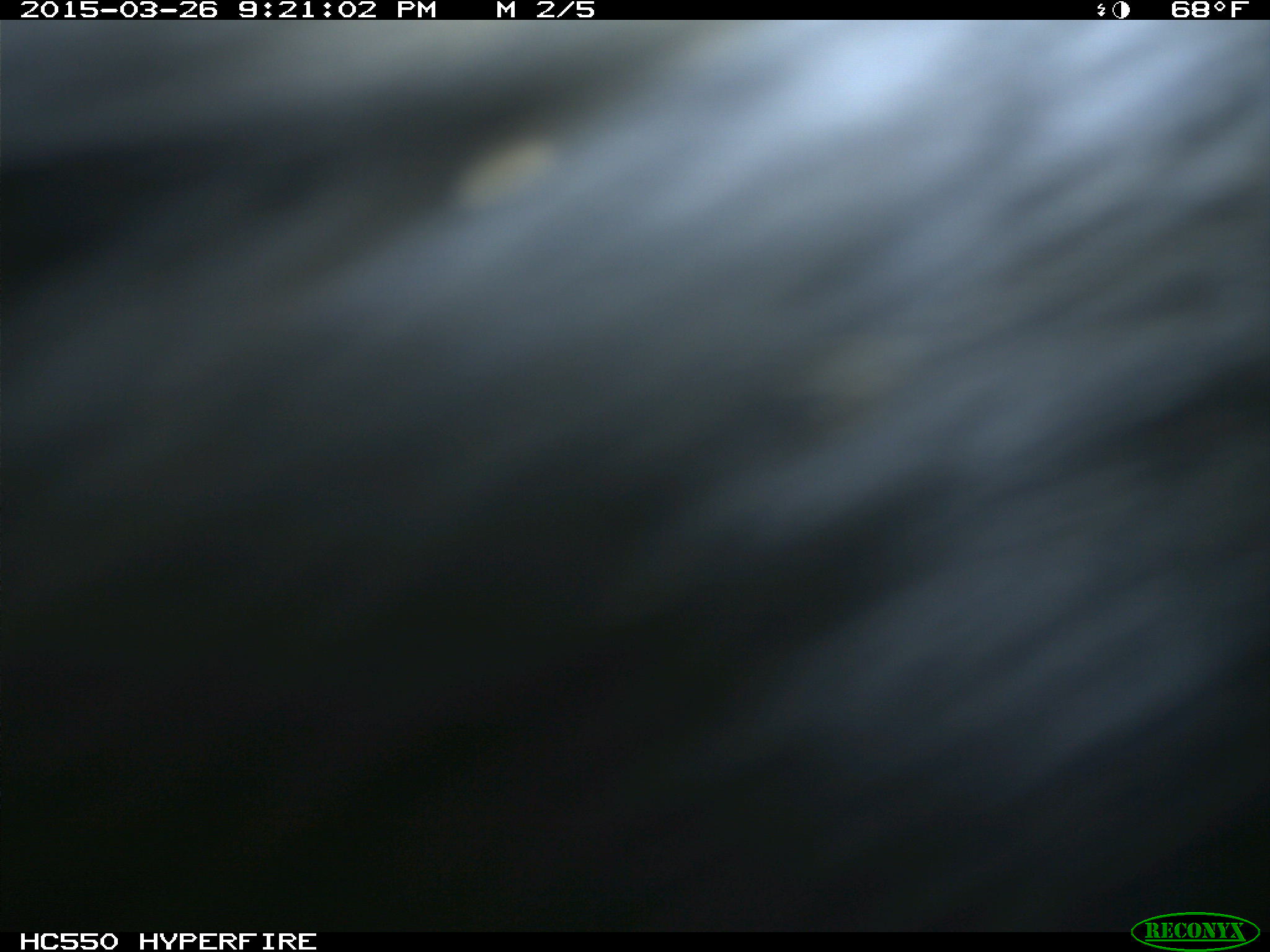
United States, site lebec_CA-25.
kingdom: Animalia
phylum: Chordata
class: Mammalia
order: Artiodactyla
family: Bovidae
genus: Bos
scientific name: Bos taurus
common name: domestic cow